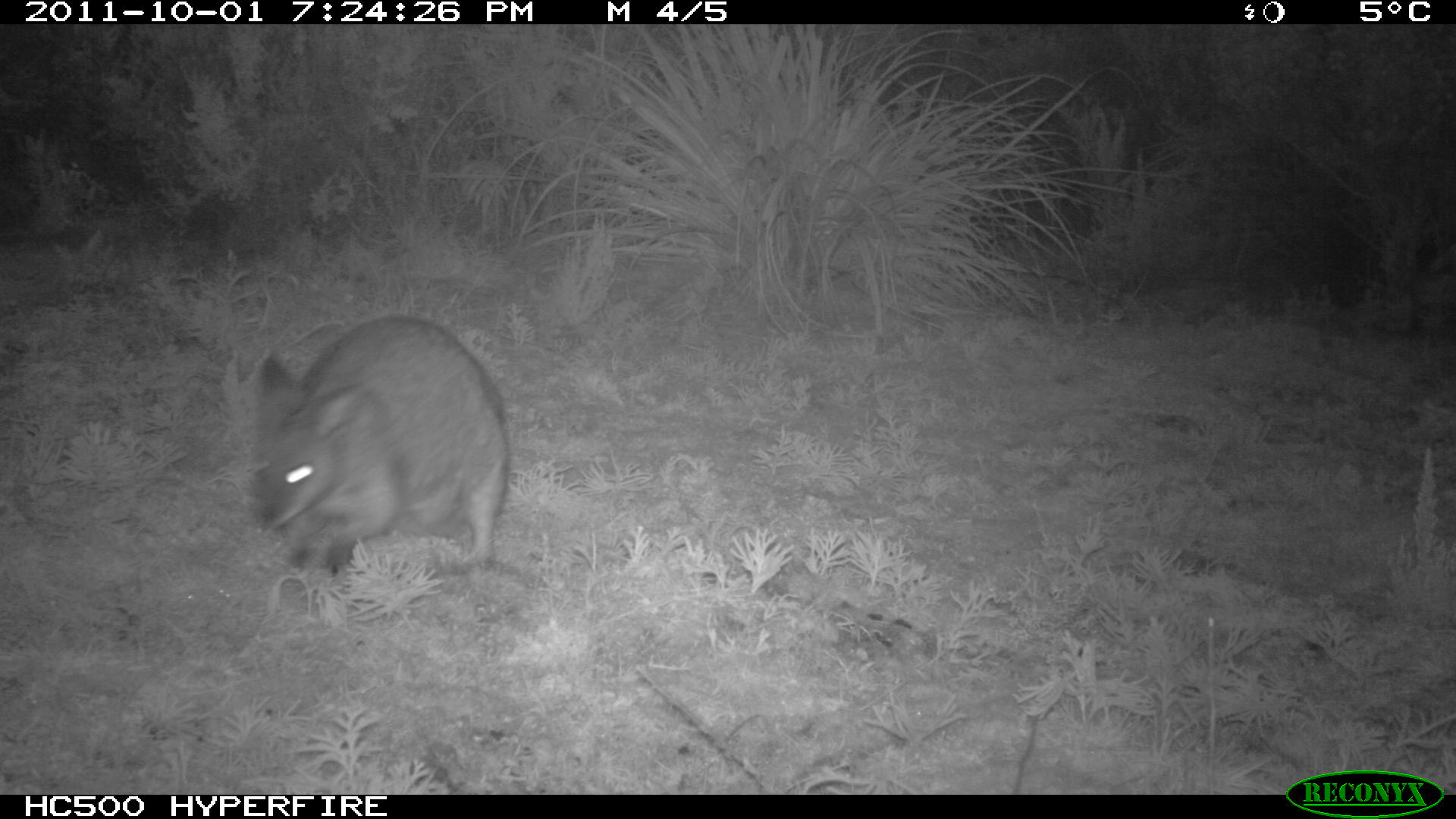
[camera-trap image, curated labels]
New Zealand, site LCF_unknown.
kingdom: Animalia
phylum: Chordata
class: Mammalia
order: Diprotodontia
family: Macropodidae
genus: Notamacropus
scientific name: Notamacropus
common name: wallaby